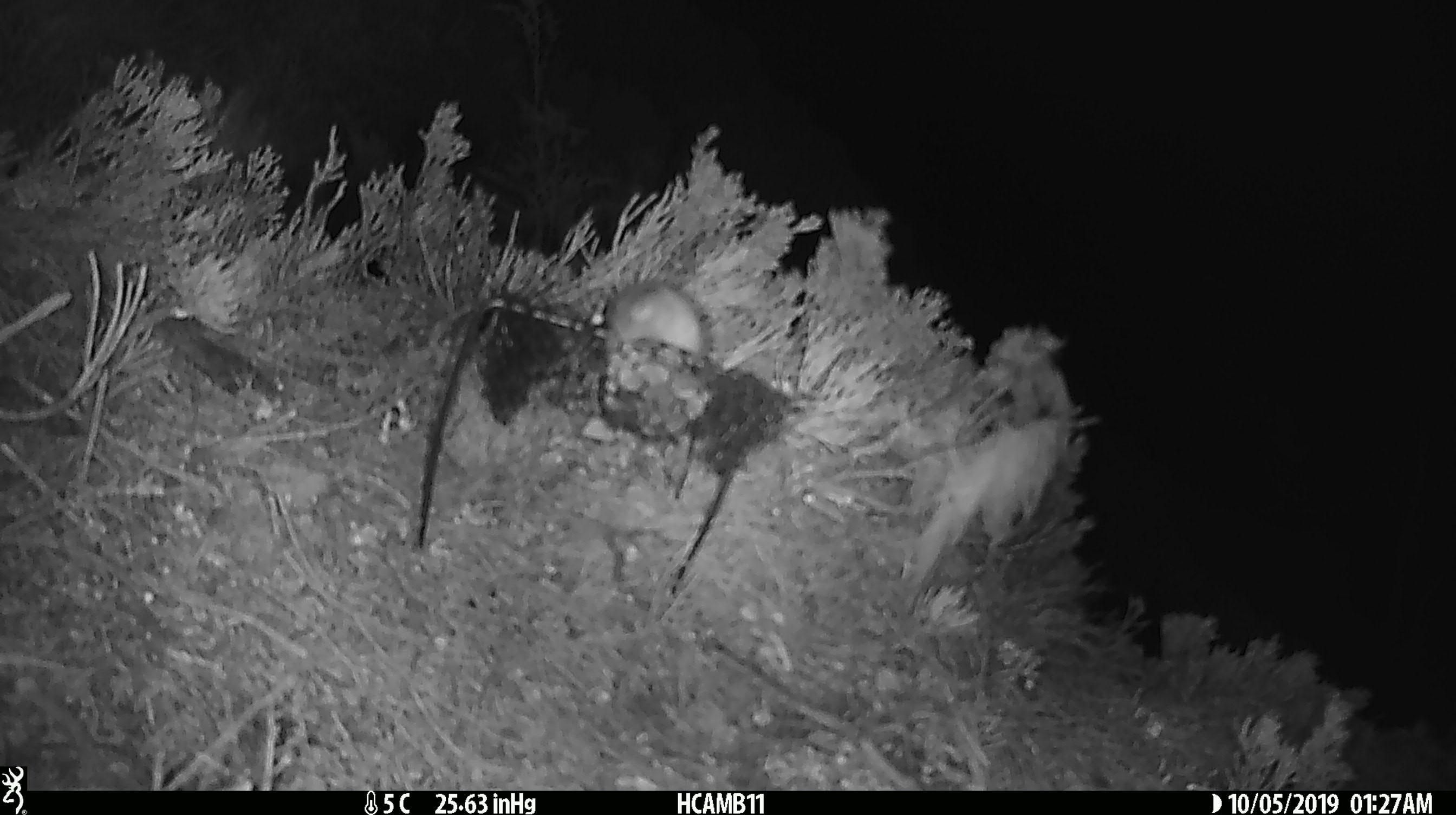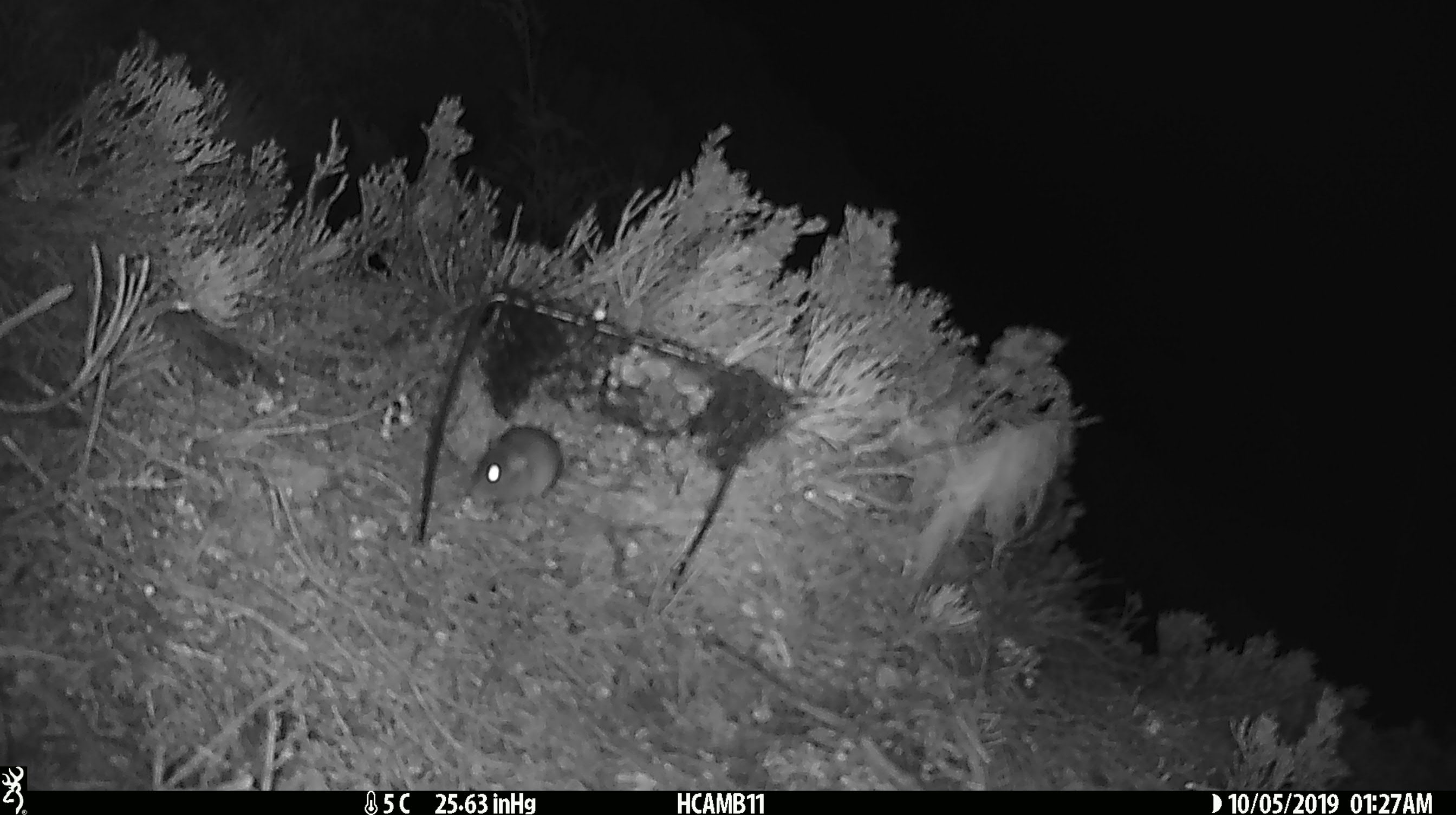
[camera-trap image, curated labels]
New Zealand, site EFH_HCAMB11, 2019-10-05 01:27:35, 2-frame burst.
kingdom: Animalia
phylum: Chordata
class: Mammalia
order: Rodentia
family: Muridae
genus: Mus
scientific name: Mus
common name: mouse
Mouse (Mus).